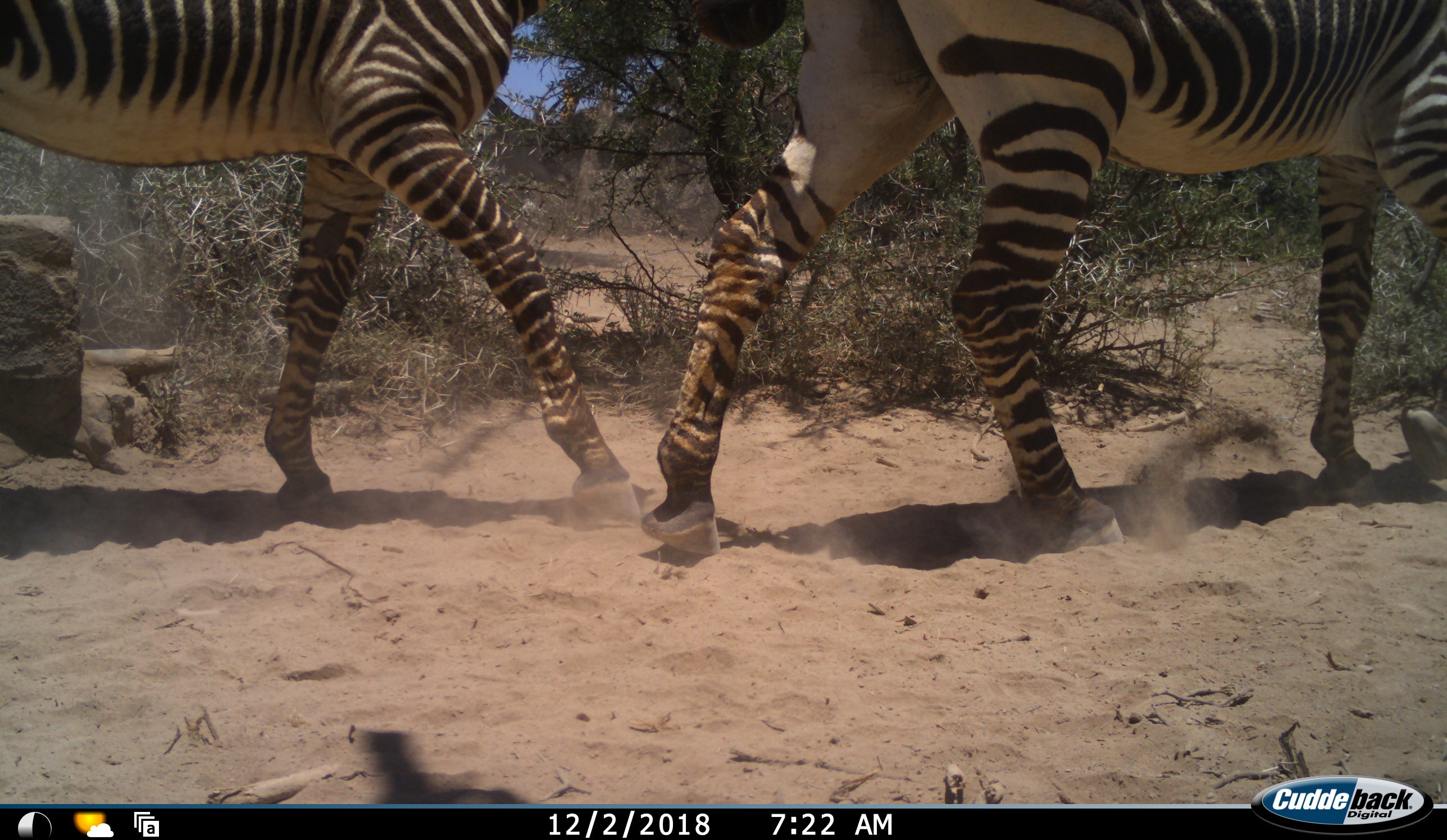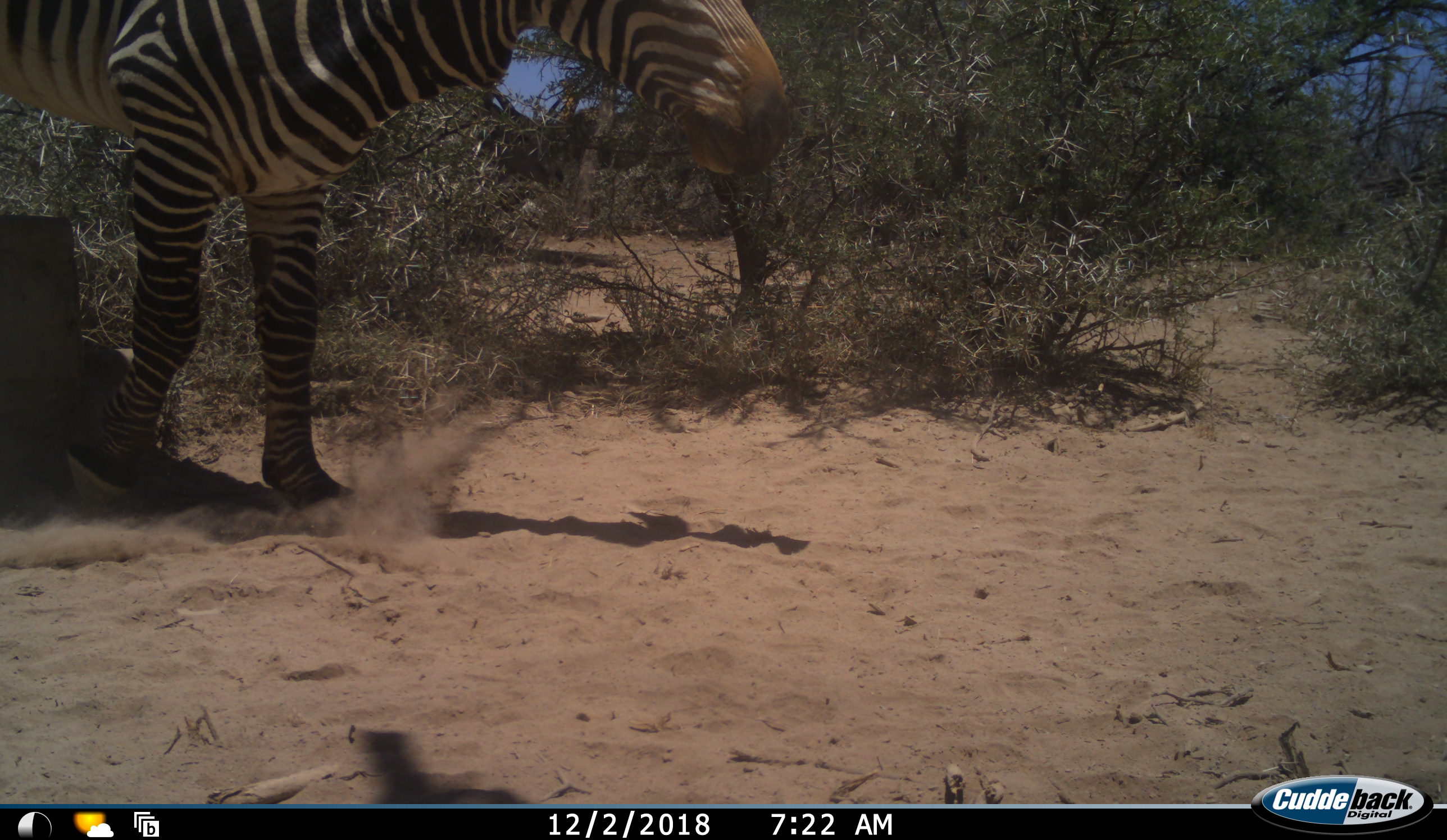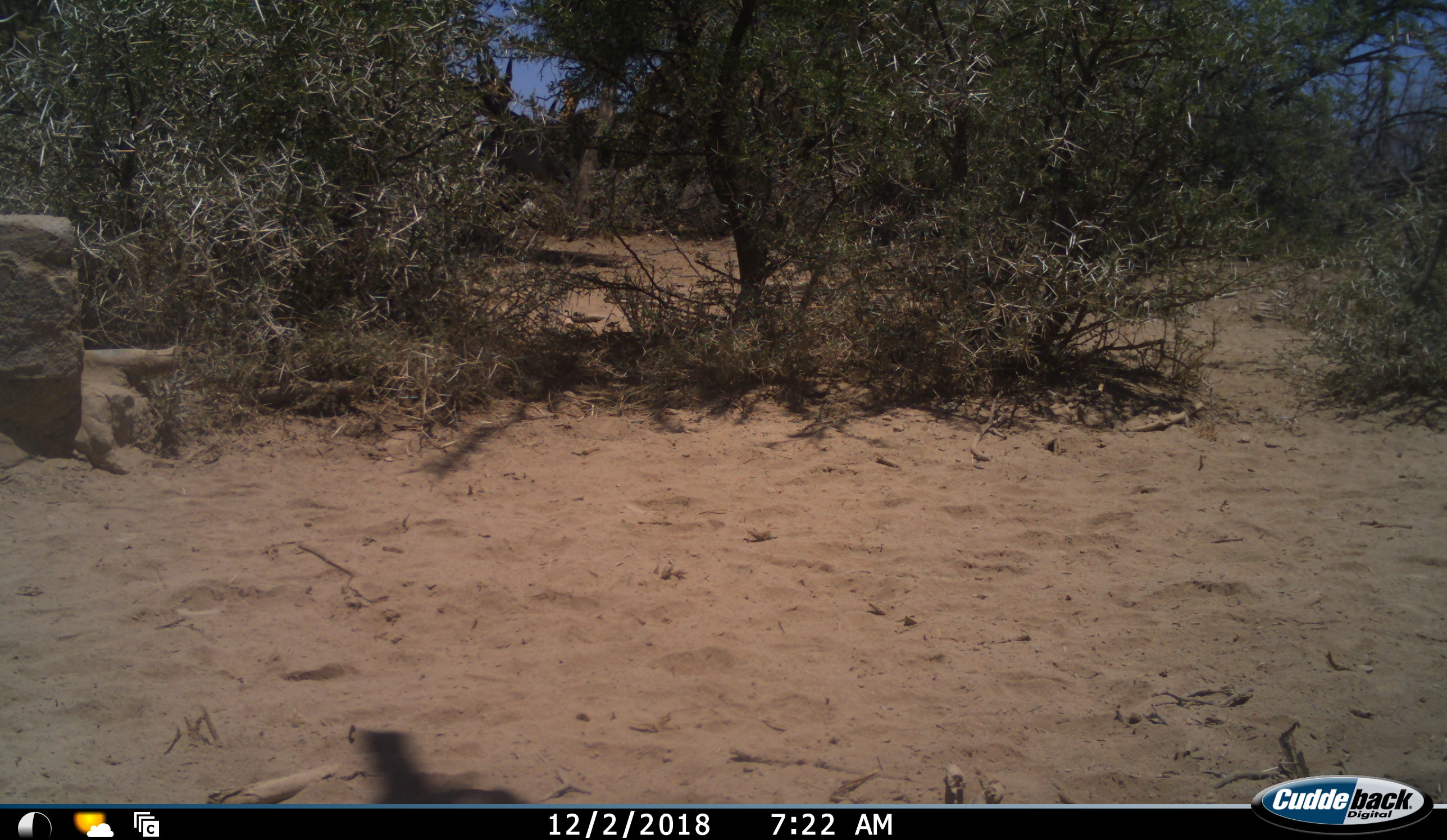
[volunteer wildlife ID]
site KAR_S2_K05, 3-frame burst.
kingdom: Animalia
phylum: Chordata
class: Mammalia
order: Perissodactyla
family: Equidae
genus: Equus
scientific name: Equus zebra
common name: mountain zebra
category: zebramountain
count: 2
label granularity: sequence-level